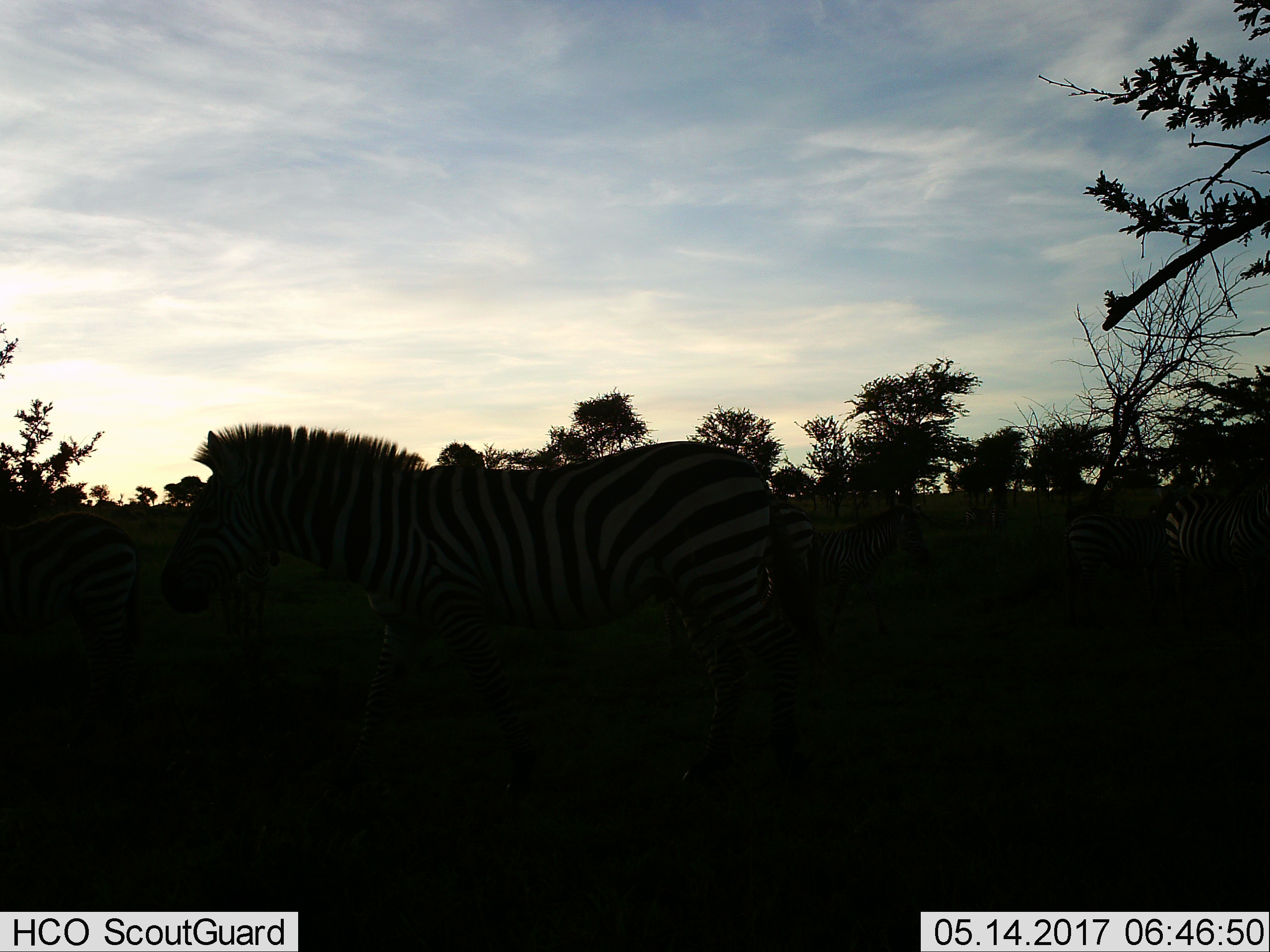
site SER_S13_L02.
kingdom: Animalia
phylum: Chordata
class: Mammalia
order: Perissodactyla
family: Equidae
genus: Equus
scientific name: Equus quagga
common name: plains zebra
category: zebraplains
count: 7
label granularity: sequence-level